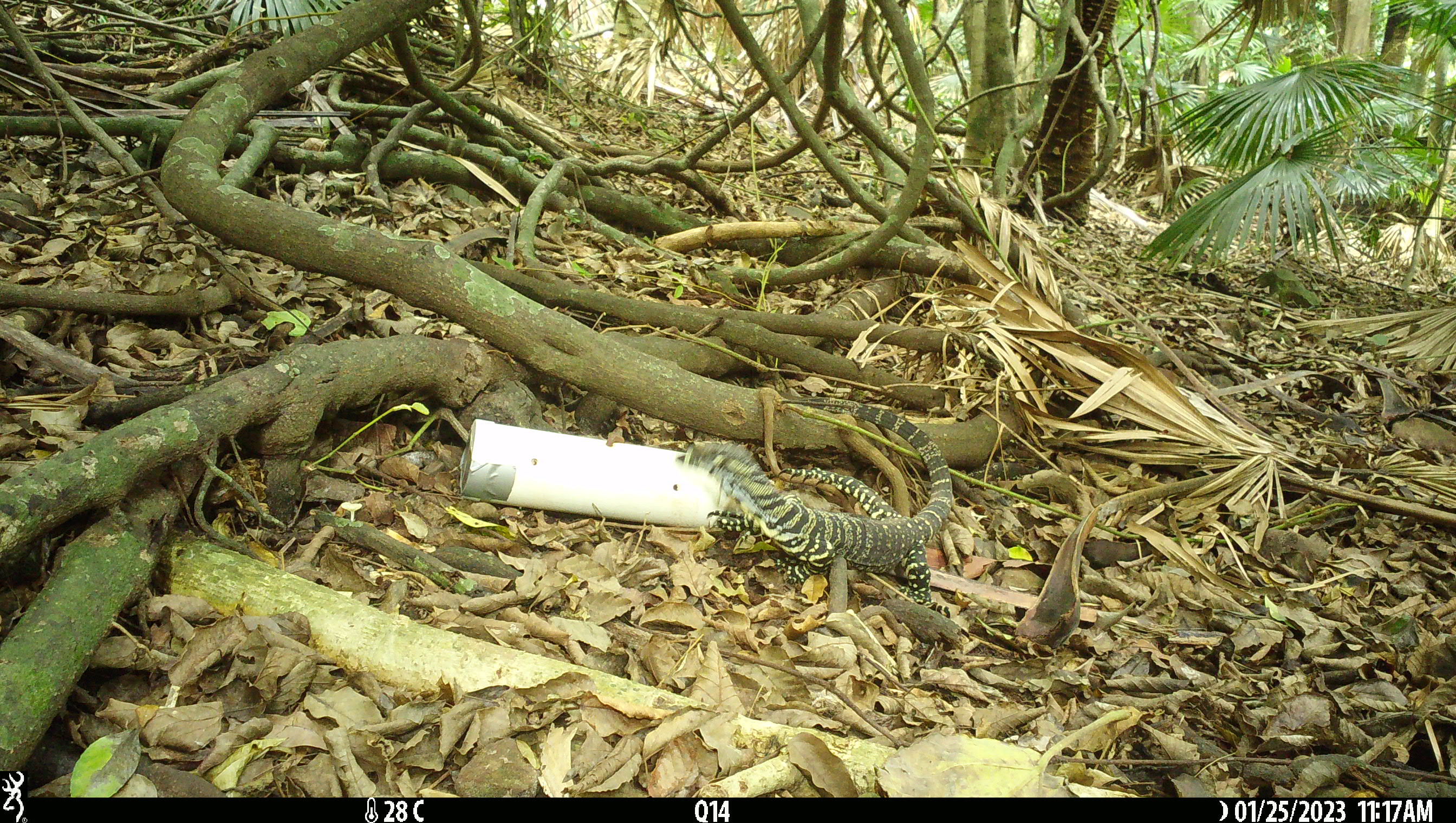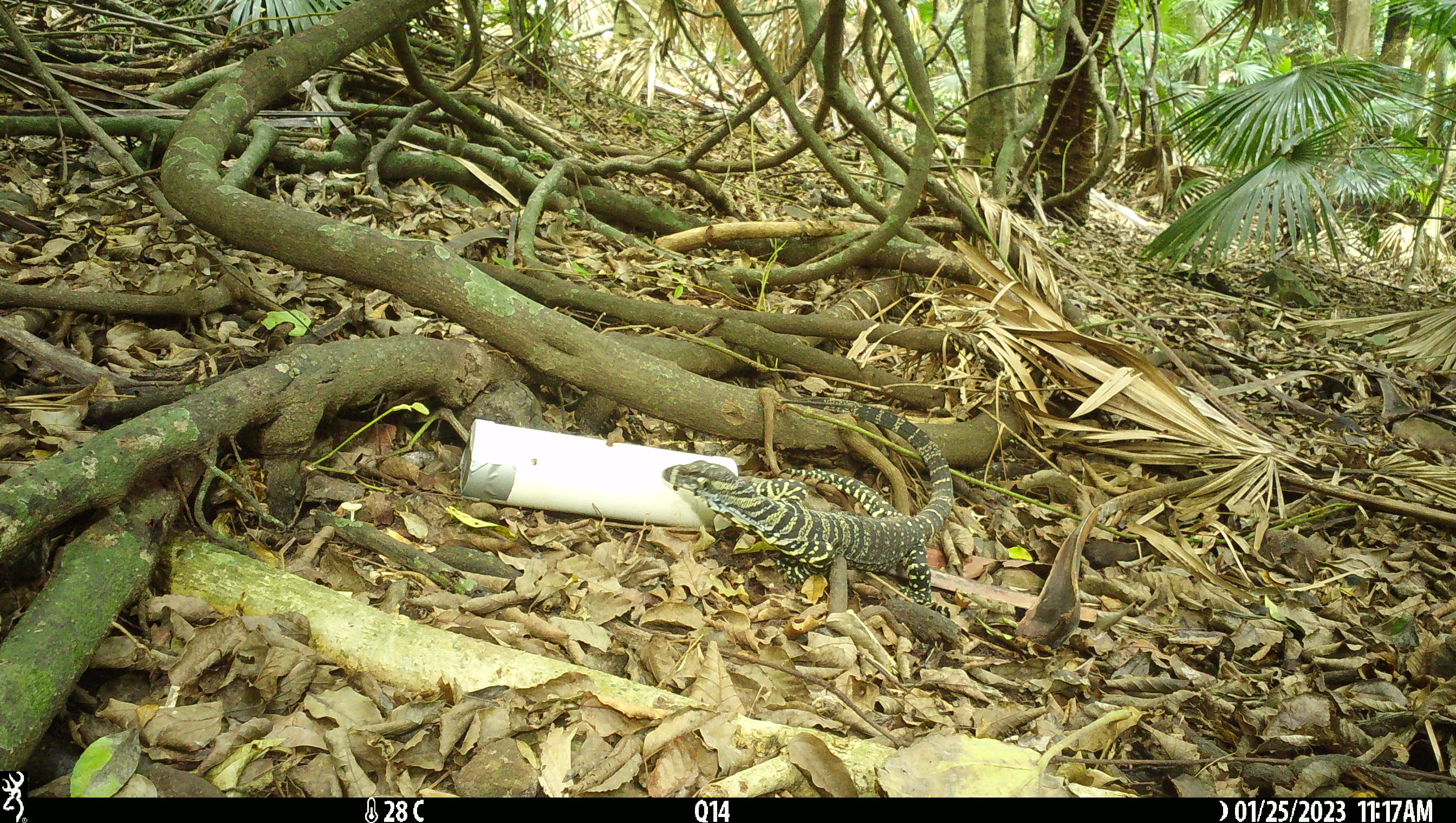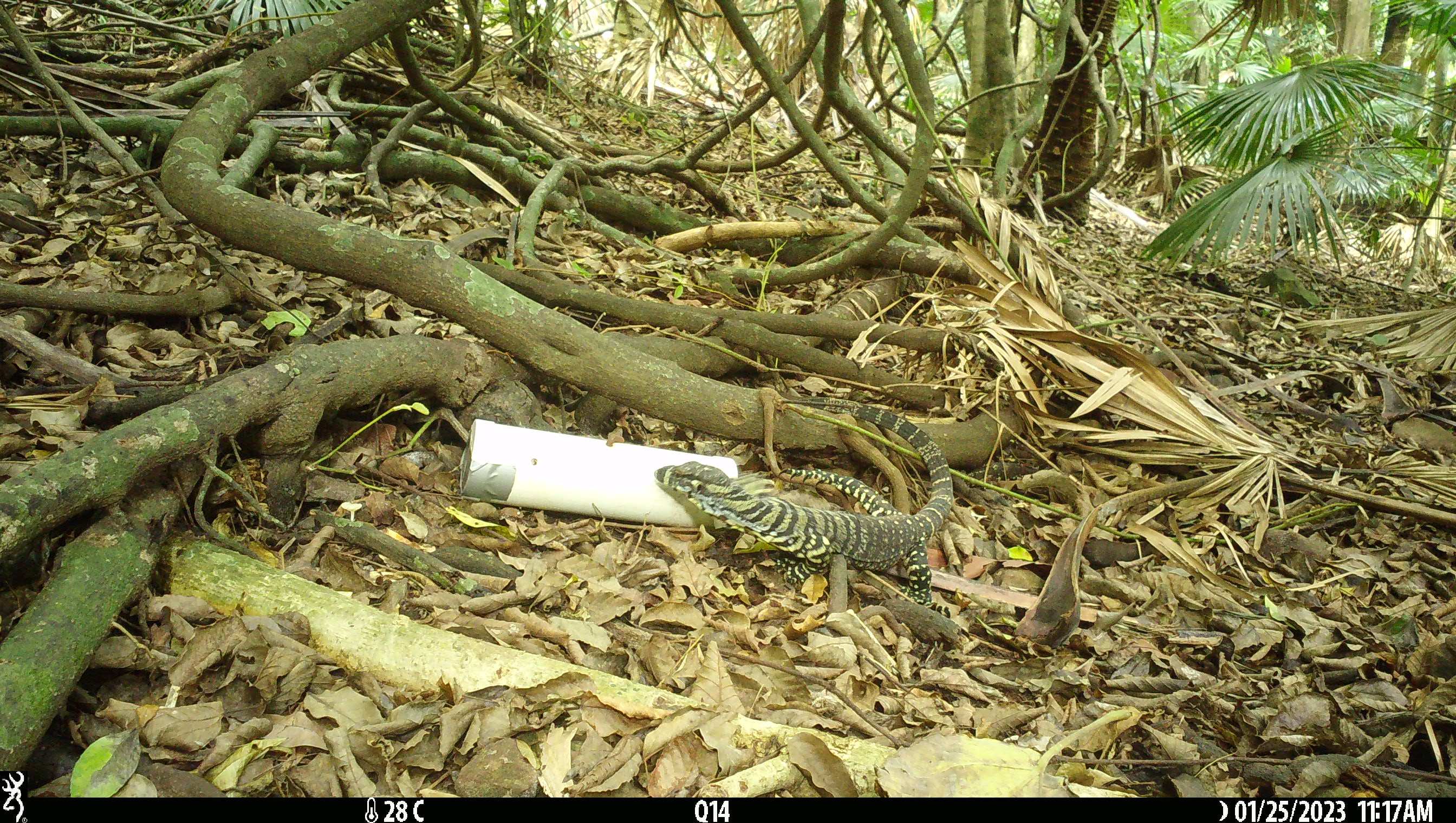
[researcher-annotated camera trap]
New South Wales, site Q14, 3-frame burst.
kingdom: Animalia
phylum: Chordata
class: Reptilia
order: Squamata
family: Varanidae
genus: Varanus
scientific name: Varanus varius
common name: lace monitor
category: goanna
Goanna (lace monitor) (Varanus varius).